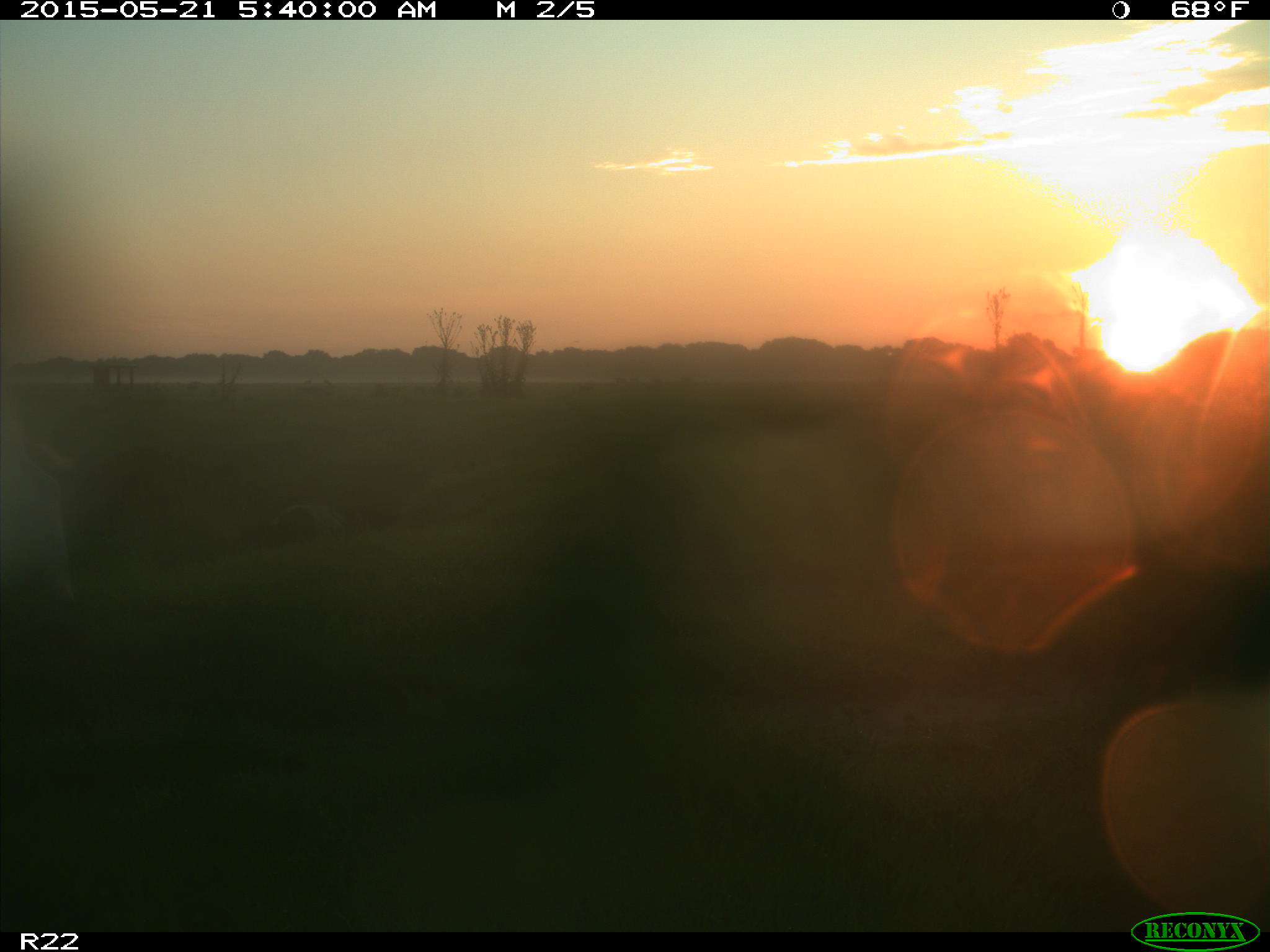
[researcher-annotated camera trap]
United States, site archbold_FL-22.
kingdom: Animalia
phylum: Chordata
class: Mammalia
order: Artiodactyla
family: Bovidae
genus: Bos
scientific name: Bos taurus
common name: domestic cow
Bos taurus (domestic cow).